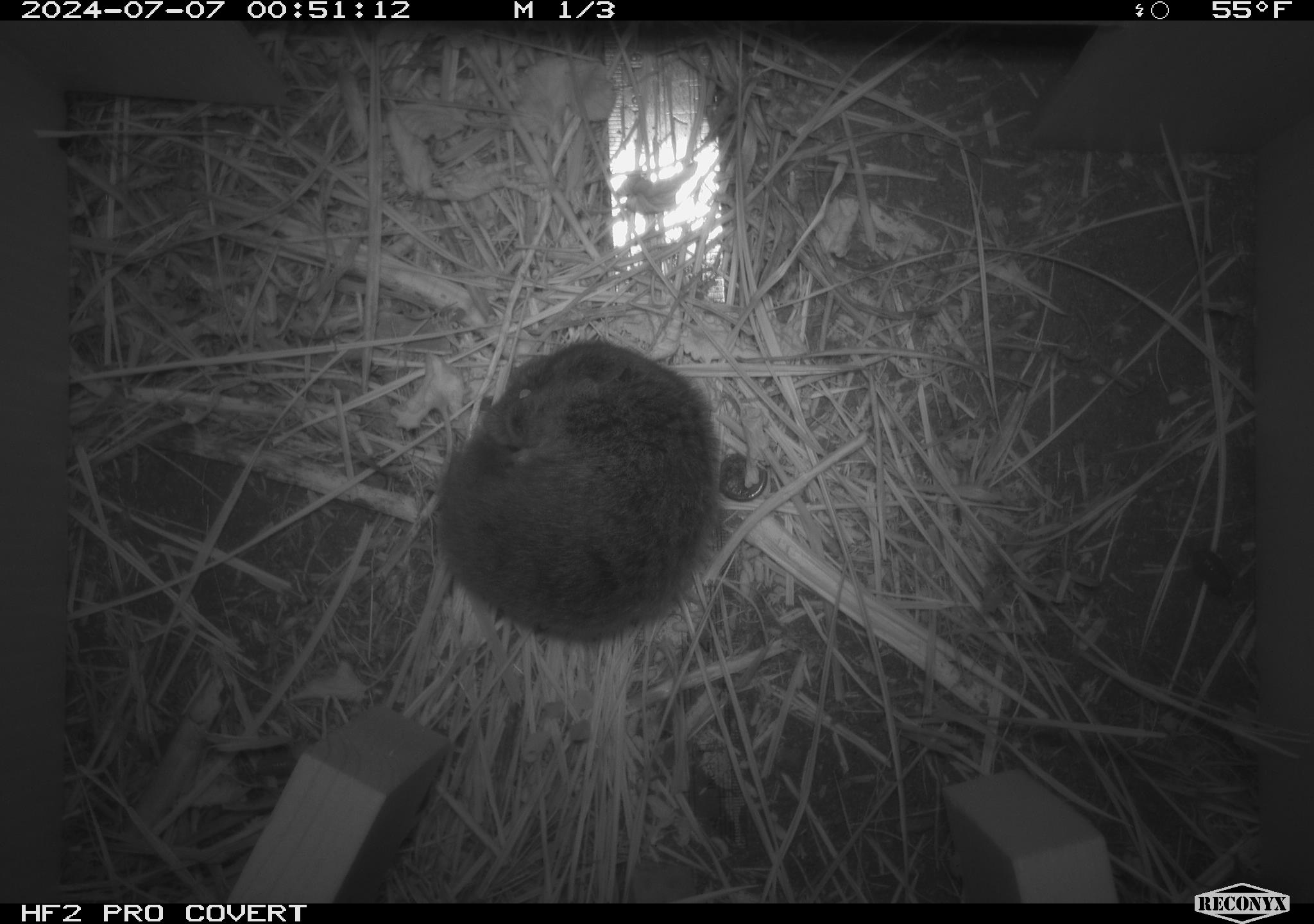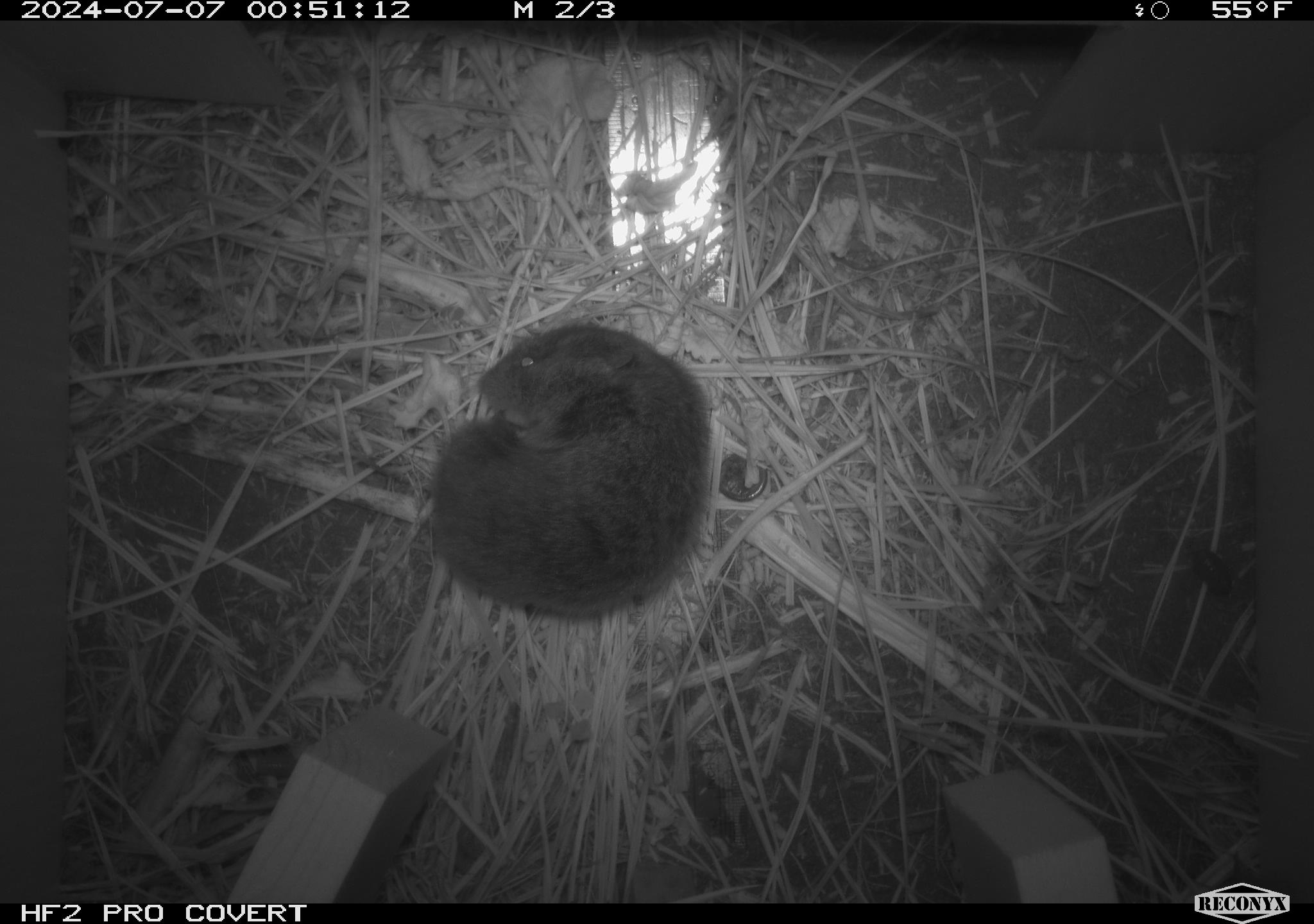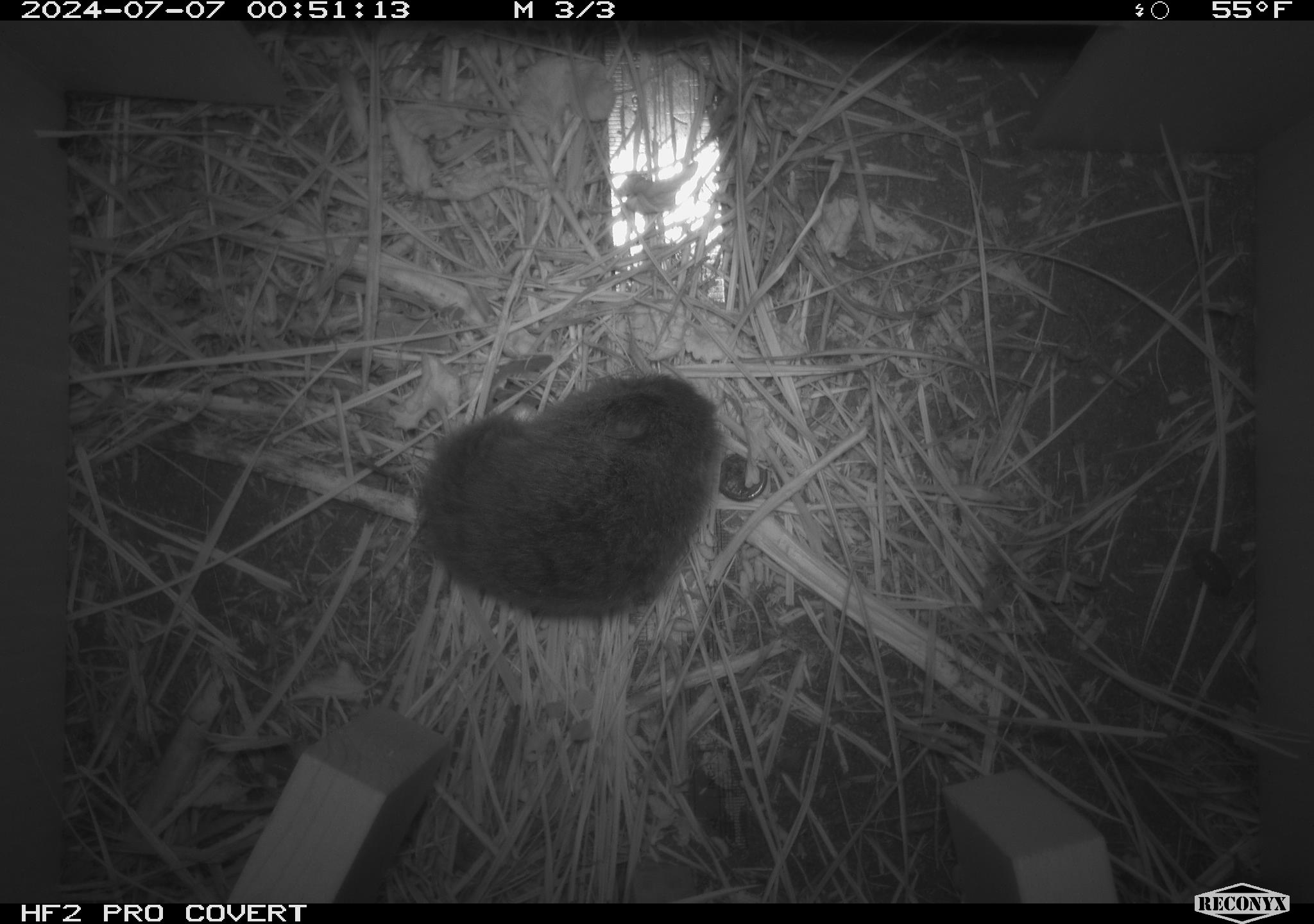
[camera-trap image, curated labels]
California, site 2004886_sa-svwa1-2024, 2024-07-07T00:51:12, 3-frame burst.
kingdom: Animalia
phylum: Chordata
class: Mammalia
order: Rodentia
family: Cricetidae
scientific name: Arvicolinae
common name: voles, lemmings, and muskrats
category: arvicolinae subfamily